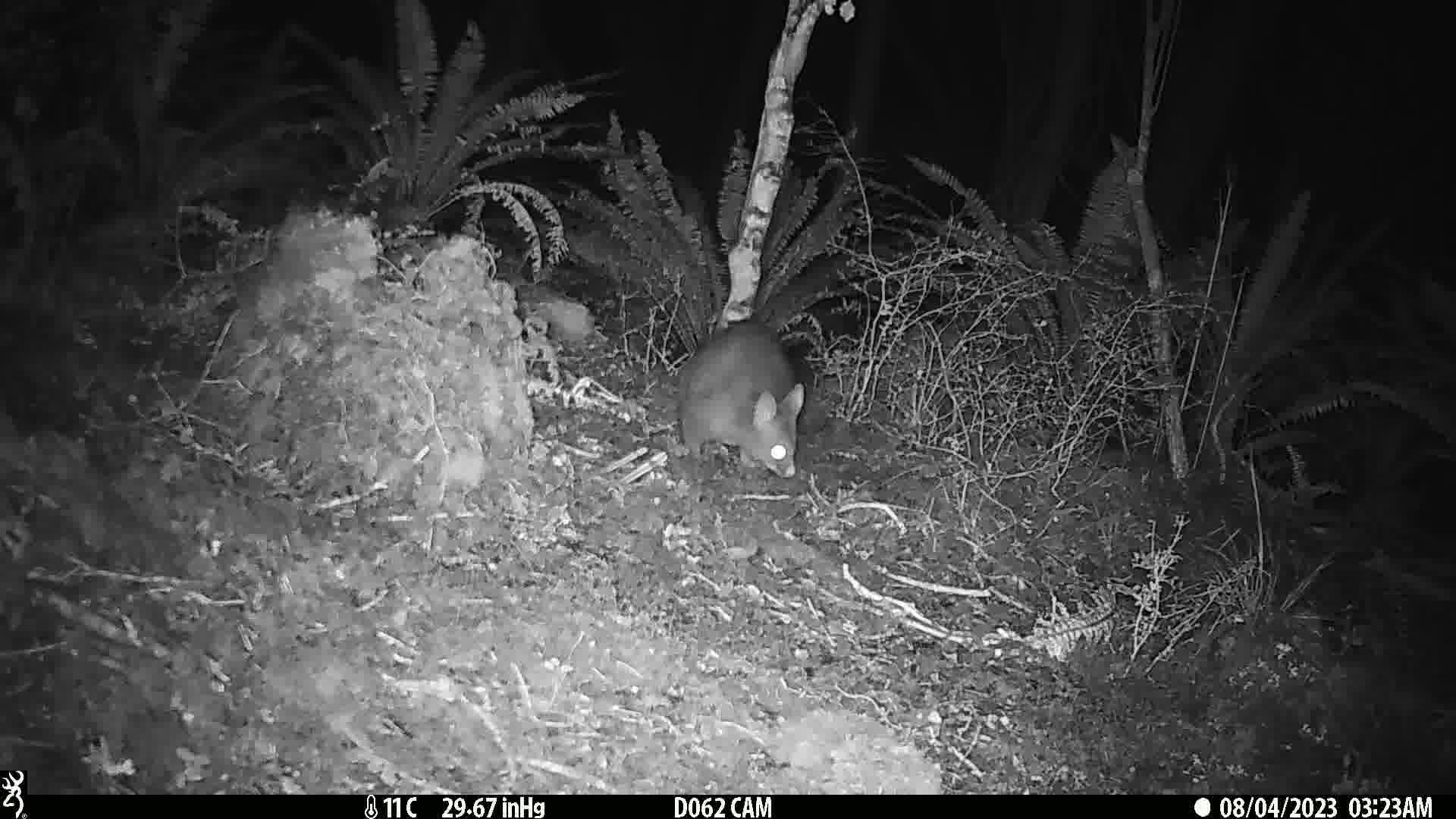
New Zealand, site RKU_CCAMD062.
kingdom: Animalia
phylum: Chordata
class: Mammalia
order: Diprotodontia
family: Phalangeridae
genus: Trichosurus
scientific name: Trichosurus vulpecula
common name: common brushtail possum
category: possum